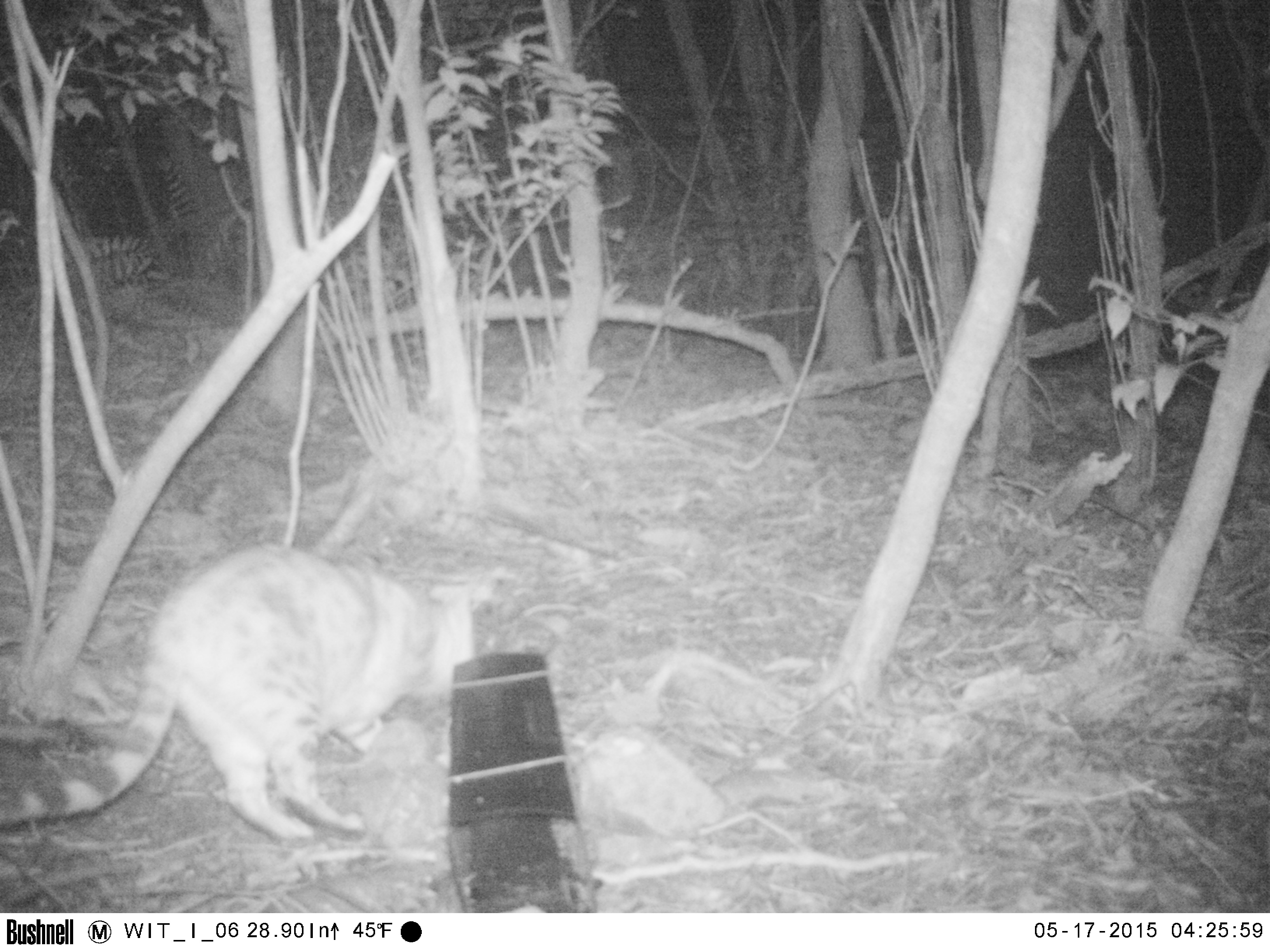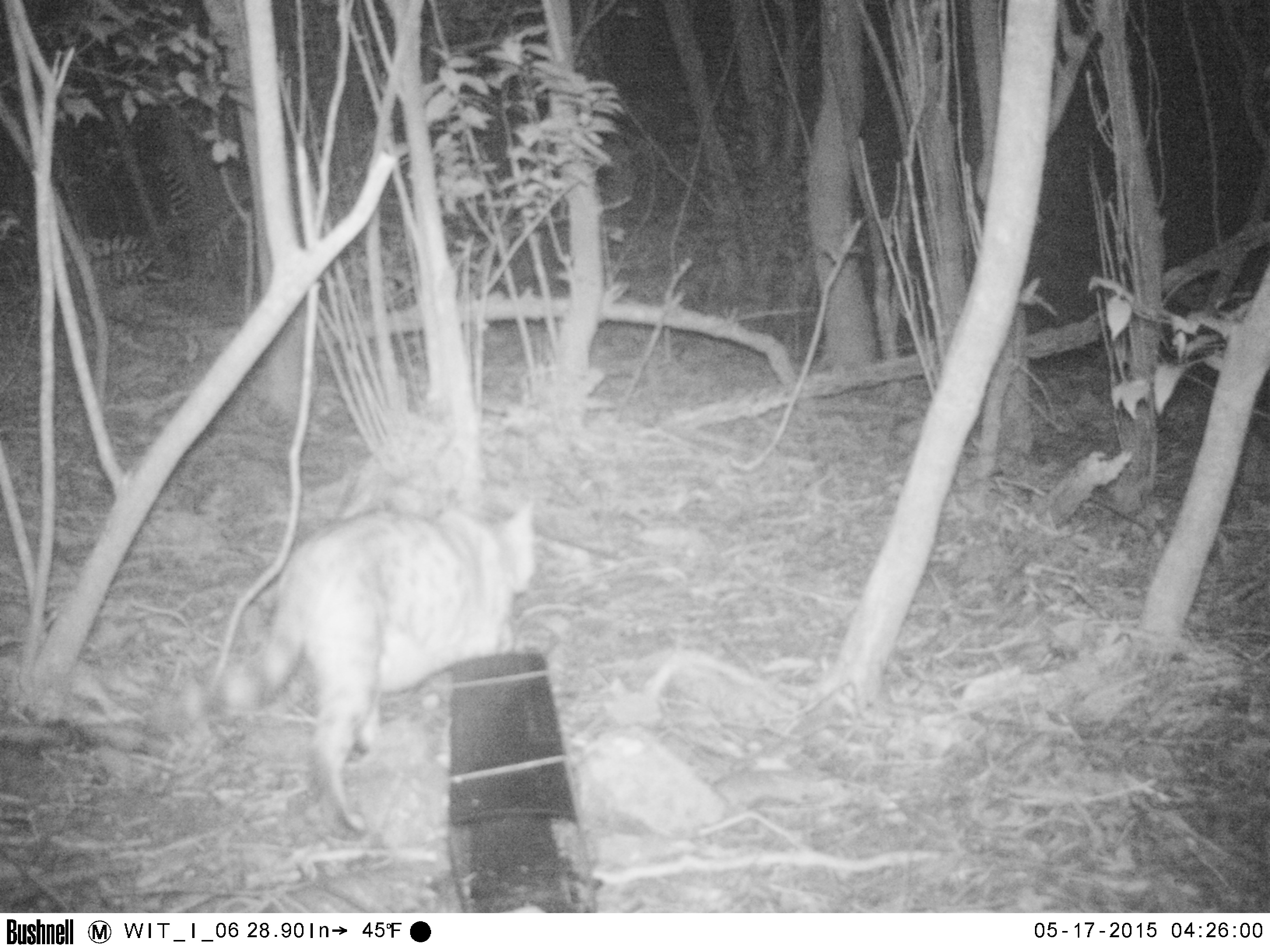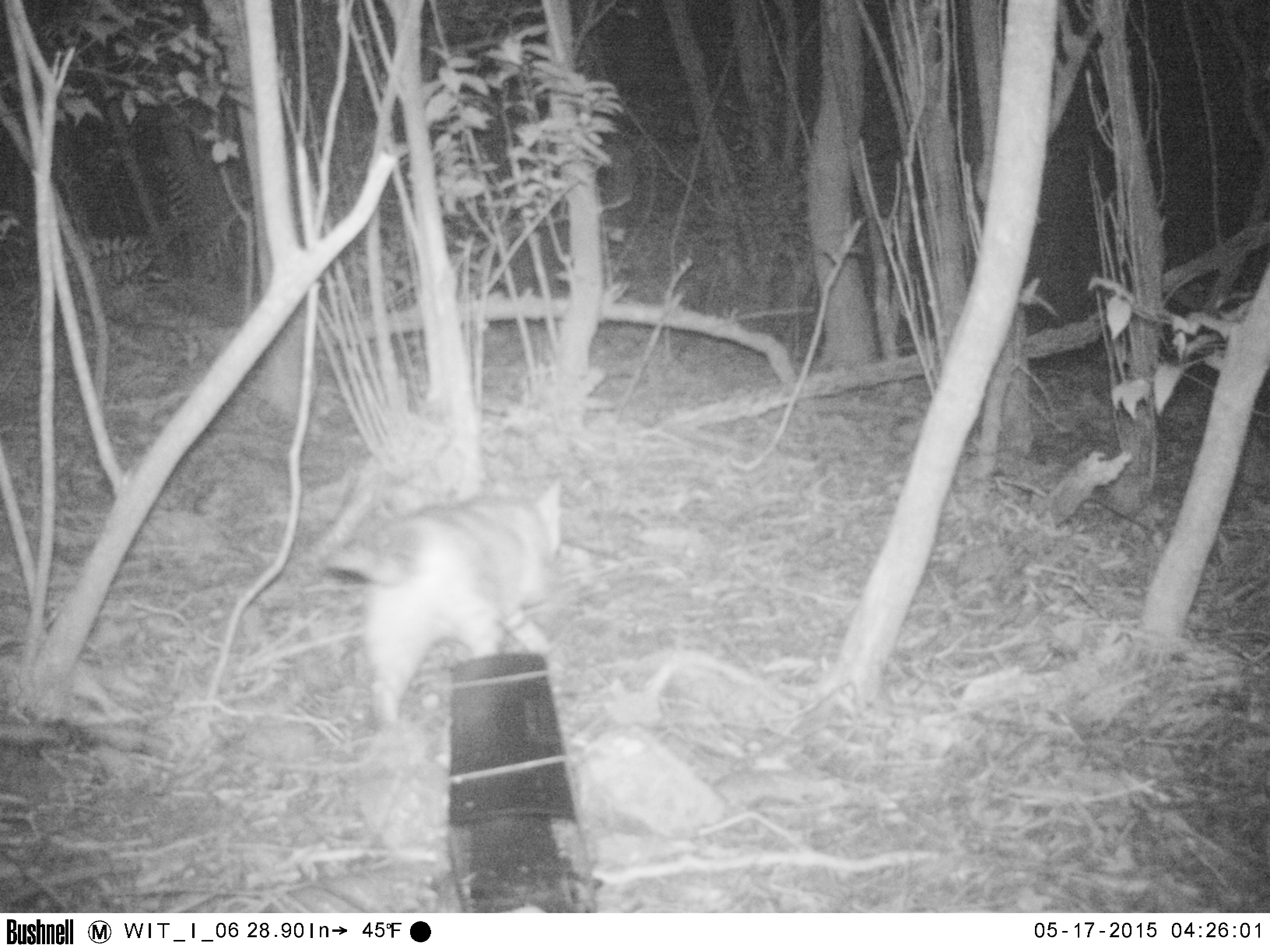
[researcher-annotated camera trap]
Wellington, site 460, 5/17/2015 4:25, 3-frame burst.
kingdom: Animalia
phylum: Chordata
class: Mammalia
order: Carnivora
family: Felidae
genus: Felis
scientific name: Felis catus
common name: cat